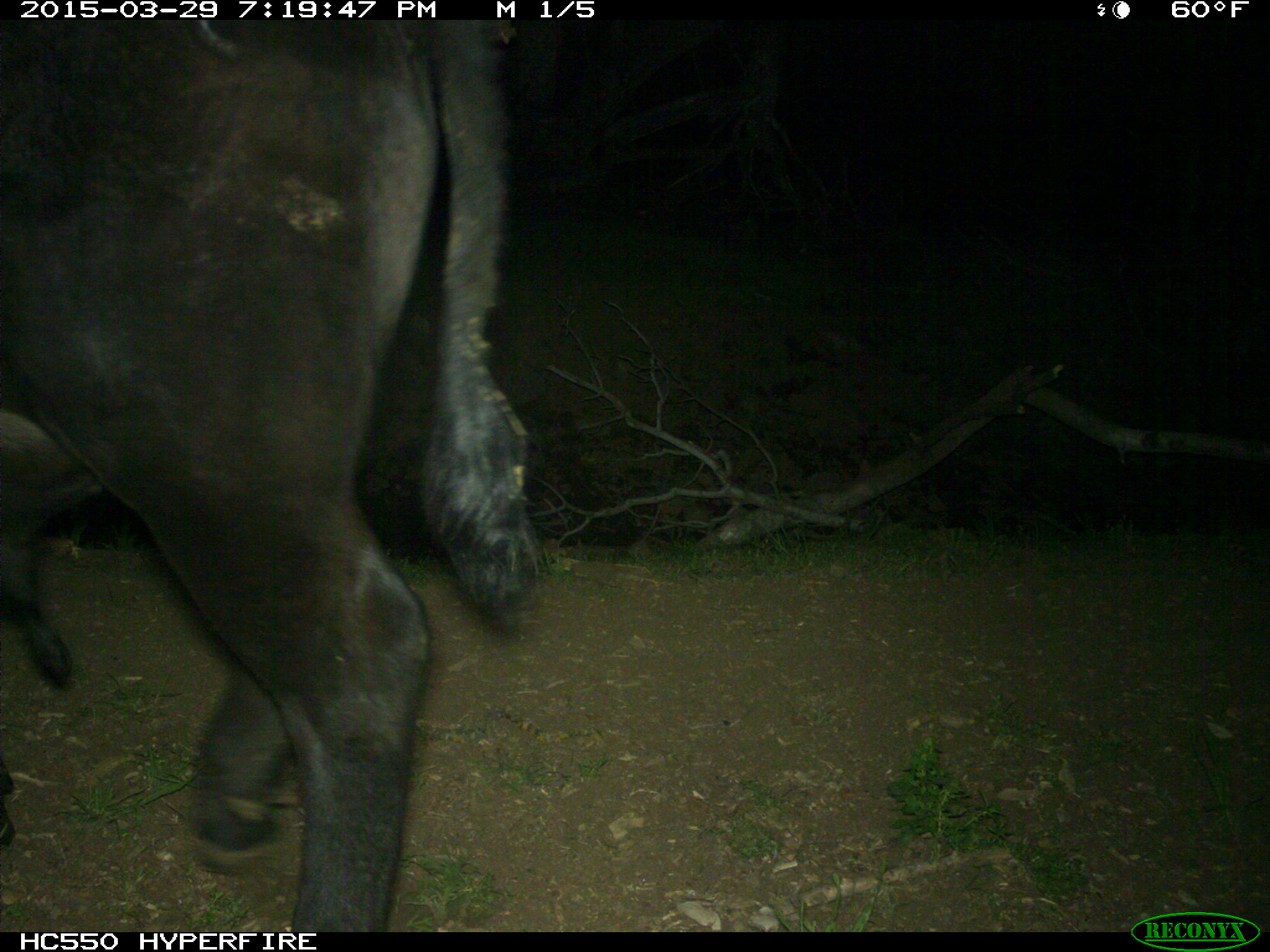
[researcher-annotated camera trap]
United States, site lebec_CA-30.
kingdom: Animalia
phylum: Chordata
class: Mammalia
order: Artiodactyla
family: Bovidae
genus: Bos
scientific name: Bos taurus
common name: domestic cow